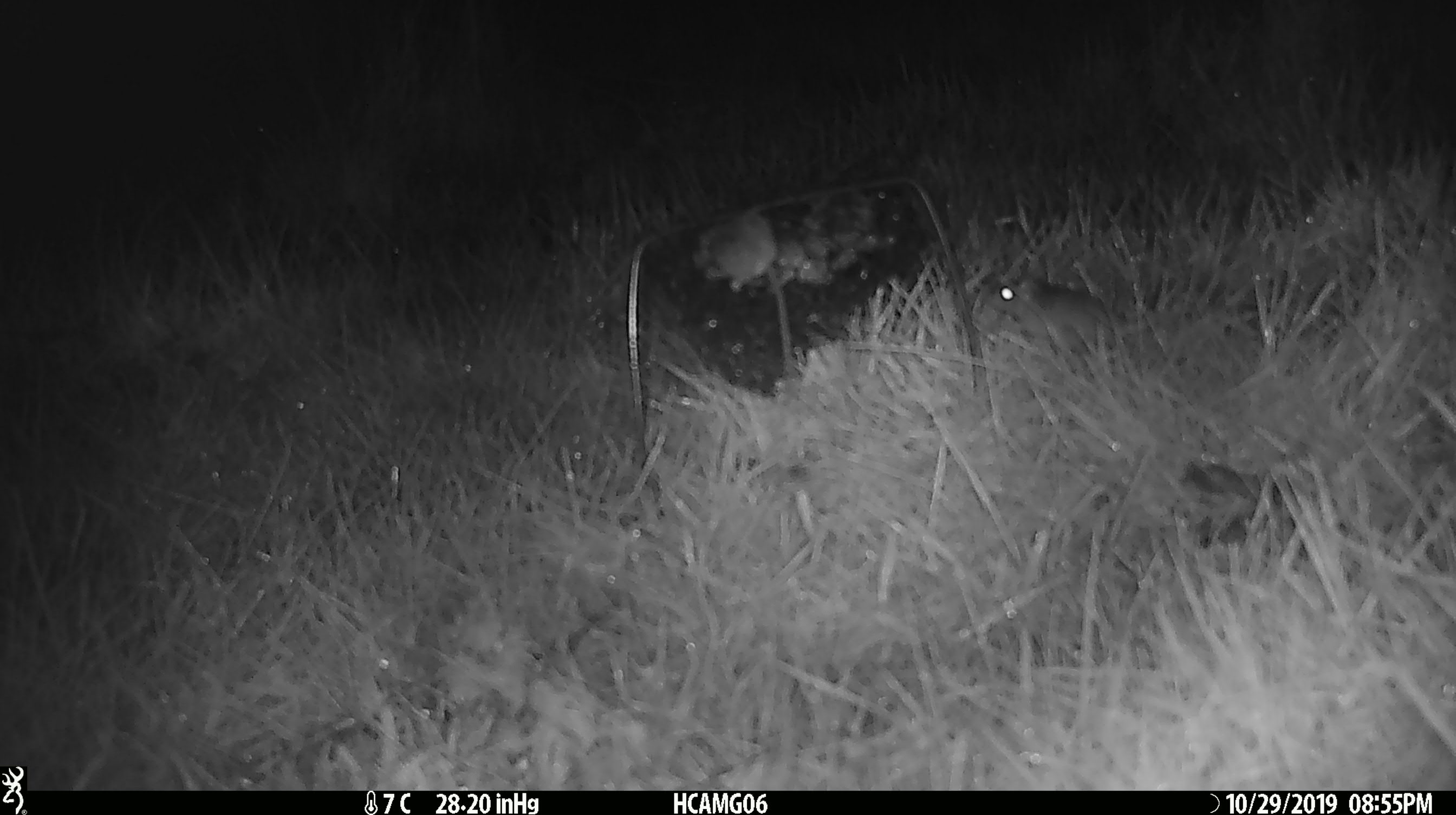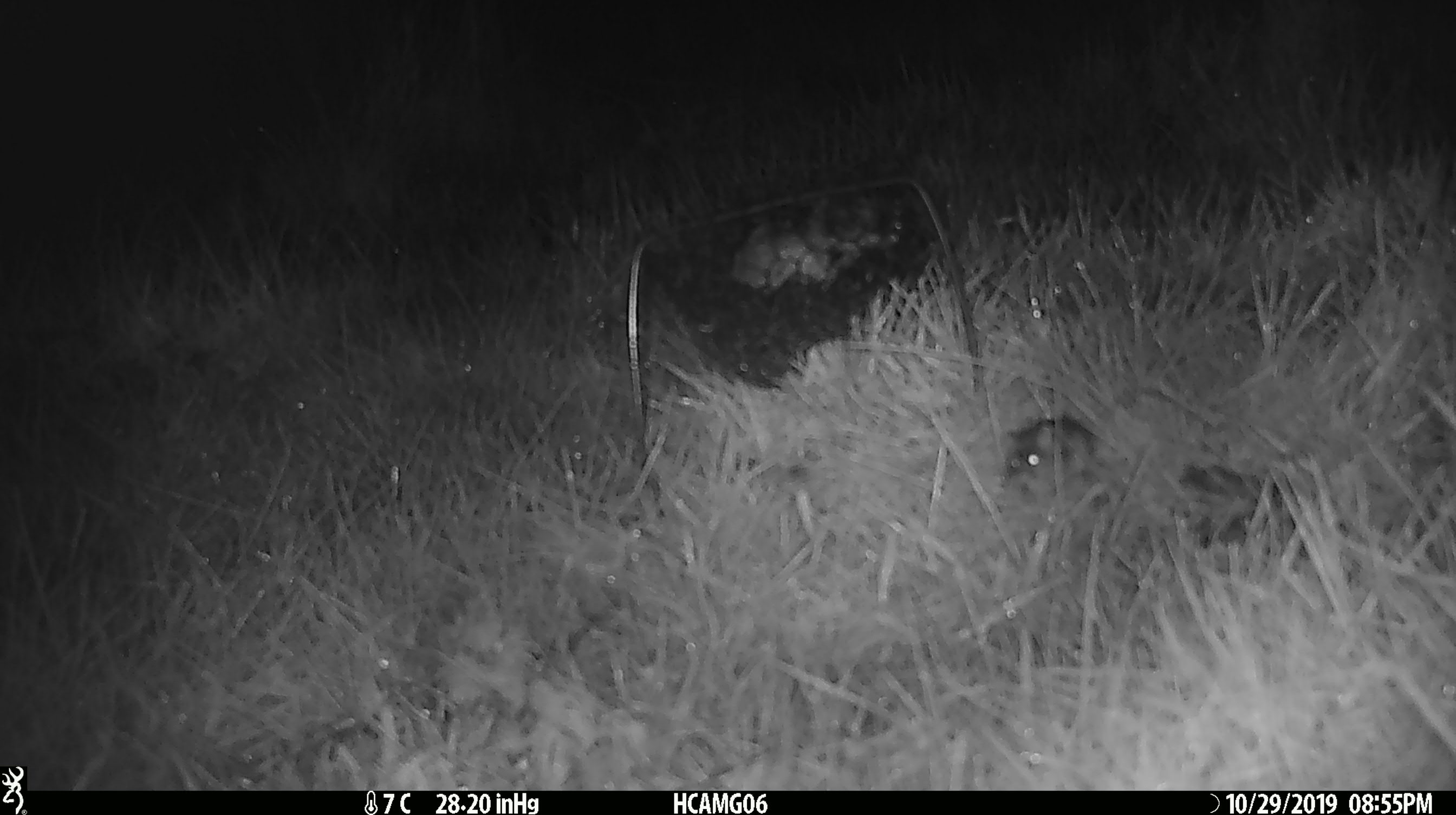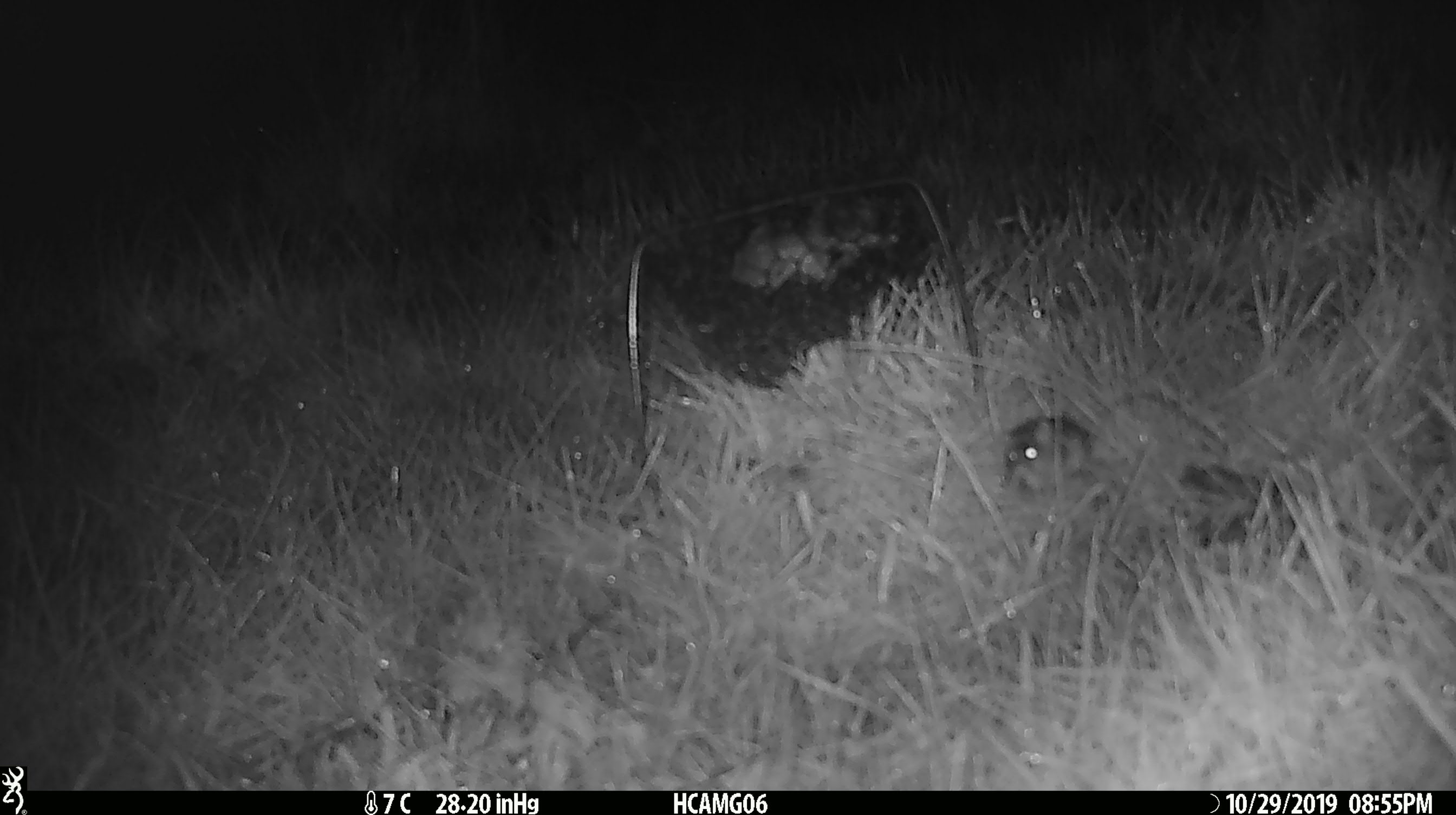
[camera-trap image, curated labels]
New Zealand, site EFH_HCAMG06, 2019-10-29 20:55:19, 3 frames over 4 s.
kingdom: Animalia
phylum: Chordata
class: Mammalia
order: Rodentia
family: Muridae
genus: Mus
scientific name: Mus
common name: mouse